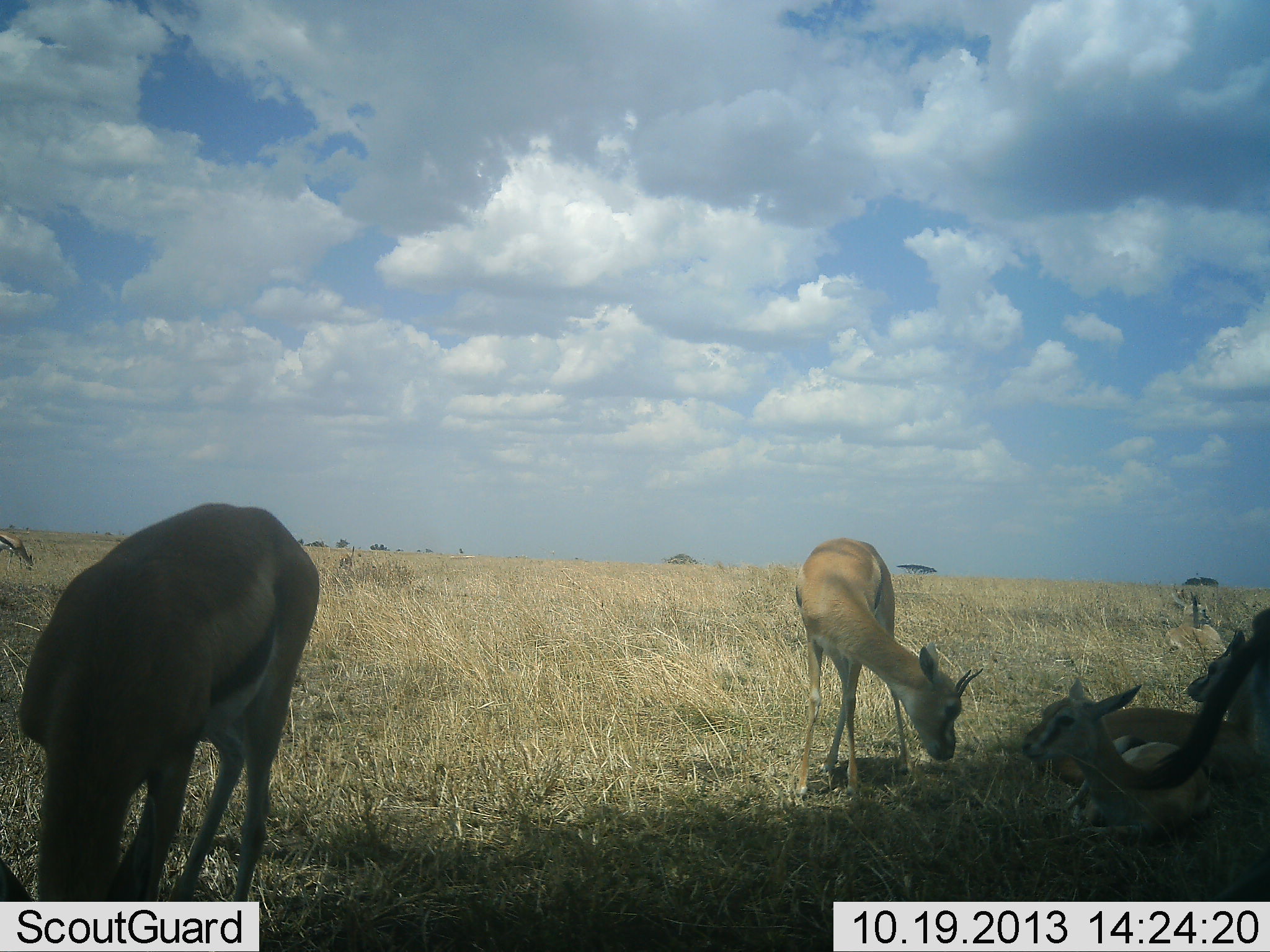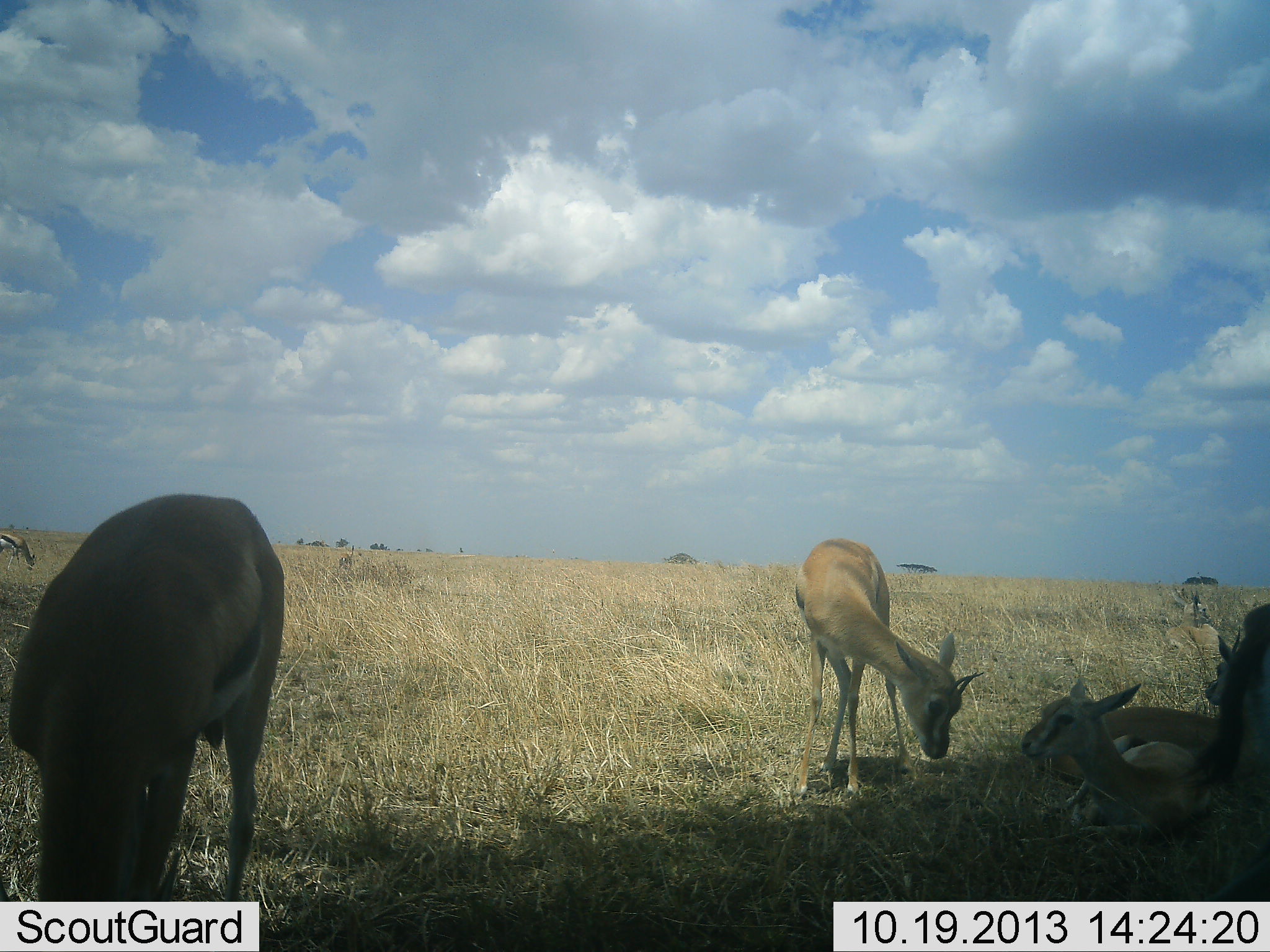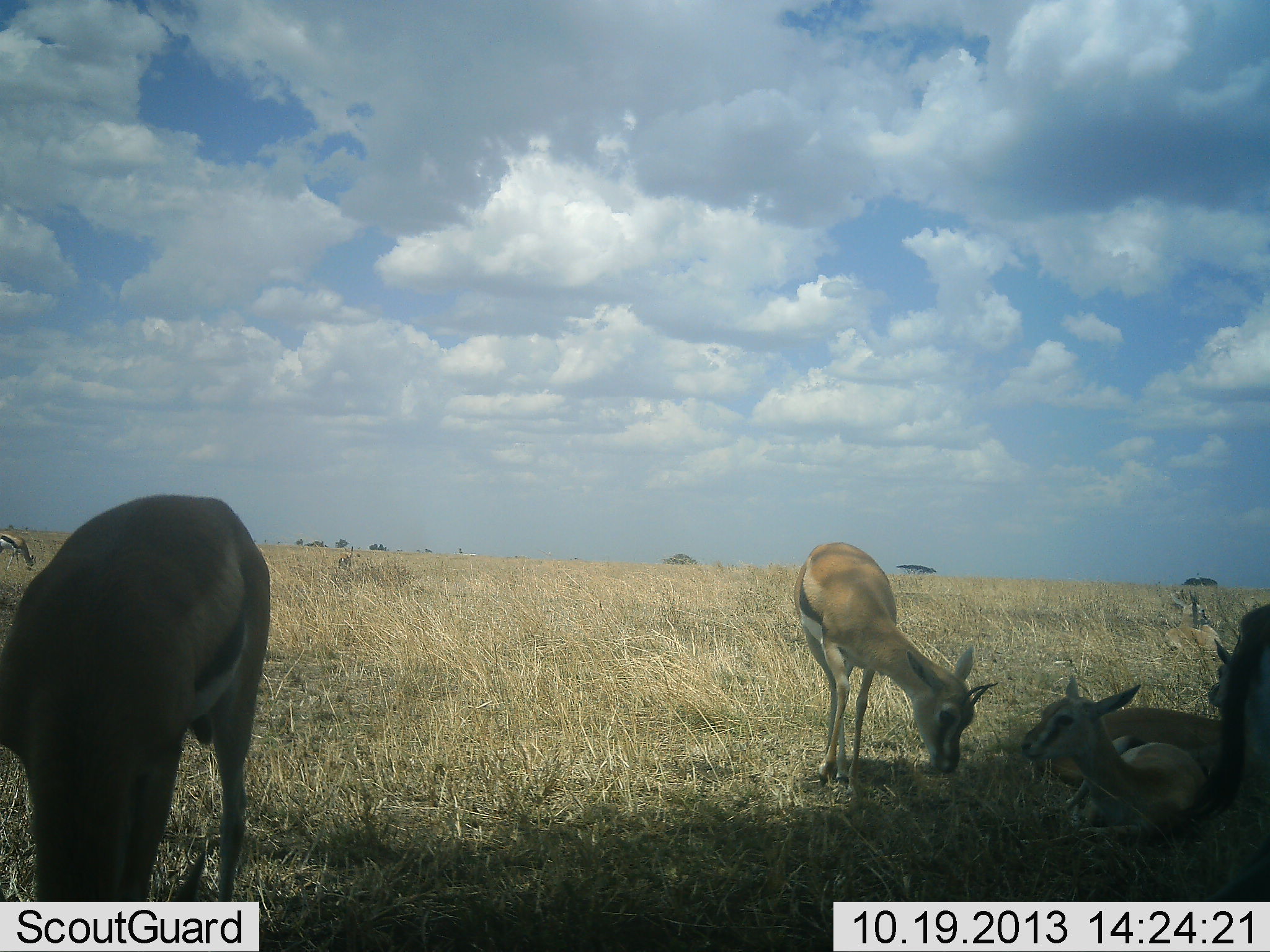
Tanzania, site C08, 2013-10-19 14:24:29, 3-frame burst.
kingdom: Animalia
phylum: Chordata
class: Mammalia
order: Artiodactyla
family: Bovidae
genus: Eudorcas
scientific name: Eudorcas thomsonii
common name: thomson's gazelle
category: gazellethomsons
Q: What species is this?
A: Gazellethomsons (thomson's gazelle) (Eudorcas thomsonii).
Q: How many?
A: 5.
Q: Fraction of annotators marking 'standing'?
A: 43%.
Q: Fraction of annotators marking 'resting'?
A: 93%.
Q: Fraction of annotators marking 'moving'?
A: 4%.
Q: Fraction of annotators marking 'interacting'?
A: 4%.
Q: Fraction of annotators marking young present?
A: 7%.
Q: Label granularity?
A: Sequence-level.